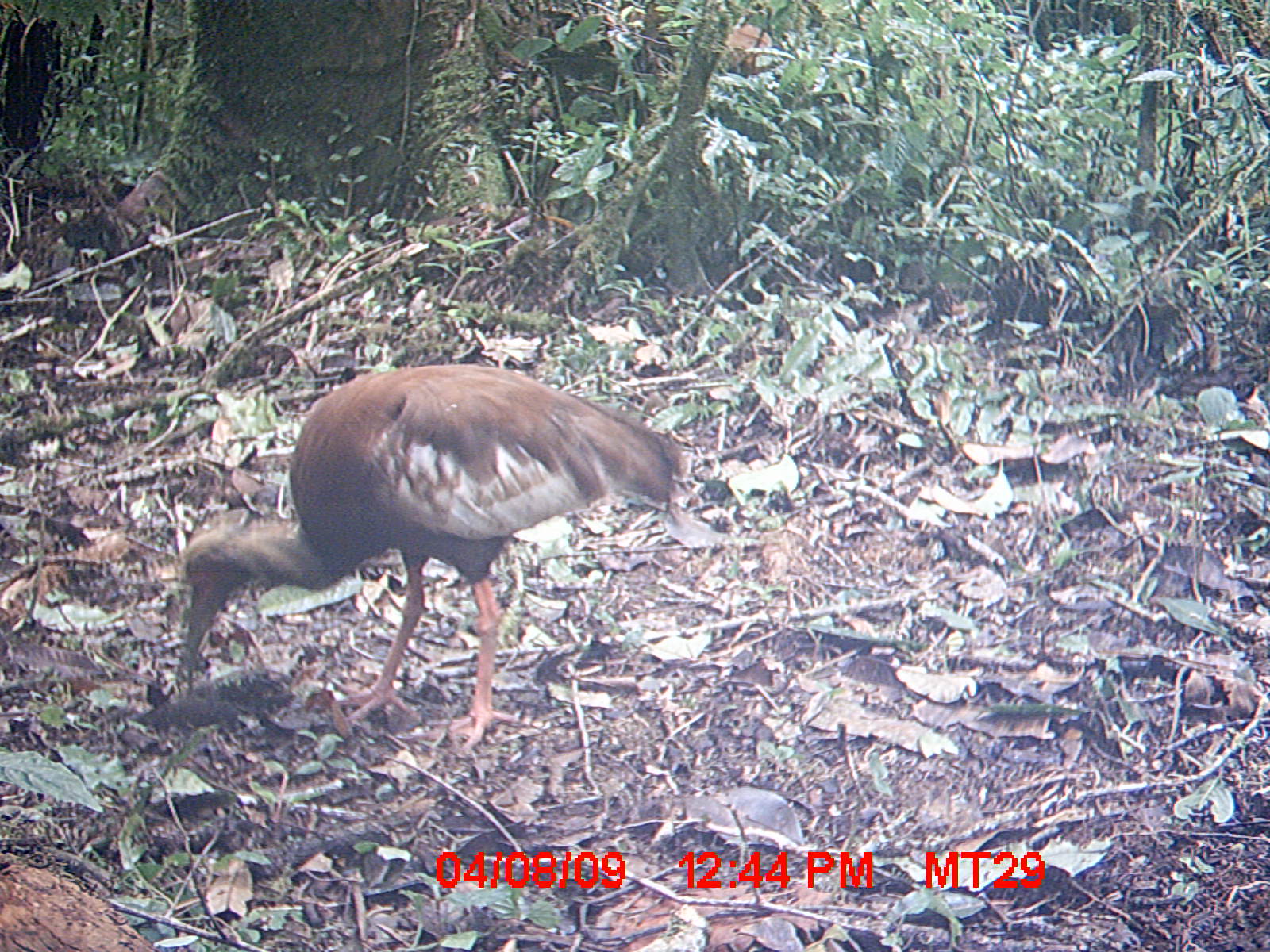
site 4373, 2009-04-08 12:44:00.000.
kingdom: Animalia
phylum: Chordata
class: Aves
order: Pelecaniformes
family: Threskiornithidae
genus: Lophotibis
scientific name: Lophotibis cristata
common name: madagascar ibis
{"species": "Lophotibis cristata (madagascar ibis)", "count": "1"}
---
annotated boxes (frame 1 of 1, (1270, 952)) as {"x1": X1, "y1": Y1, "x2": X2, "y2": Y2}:
lophotibis cristata: {"x1": 177, "y1": 360, "x2": 685, "y2": 755}